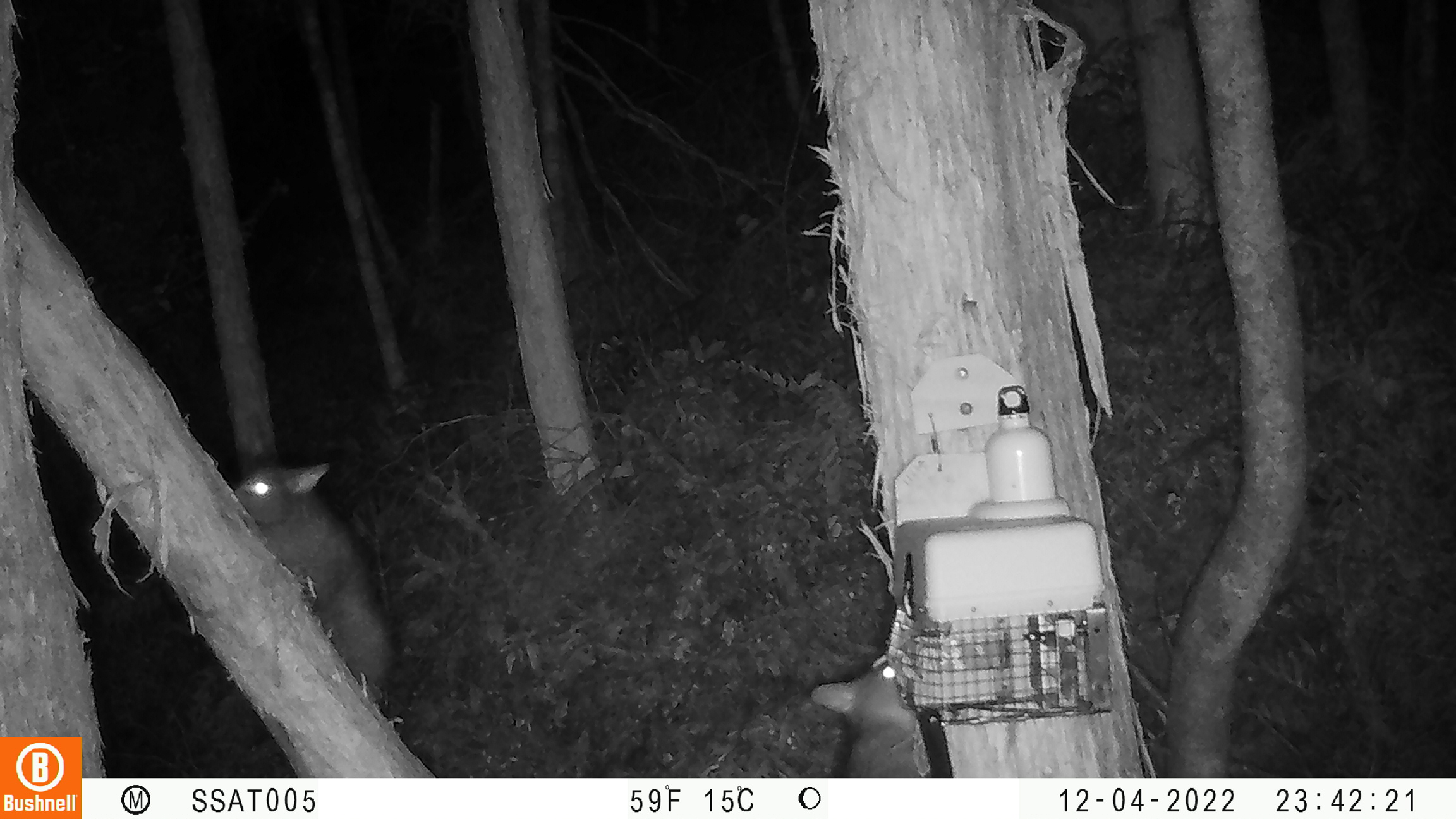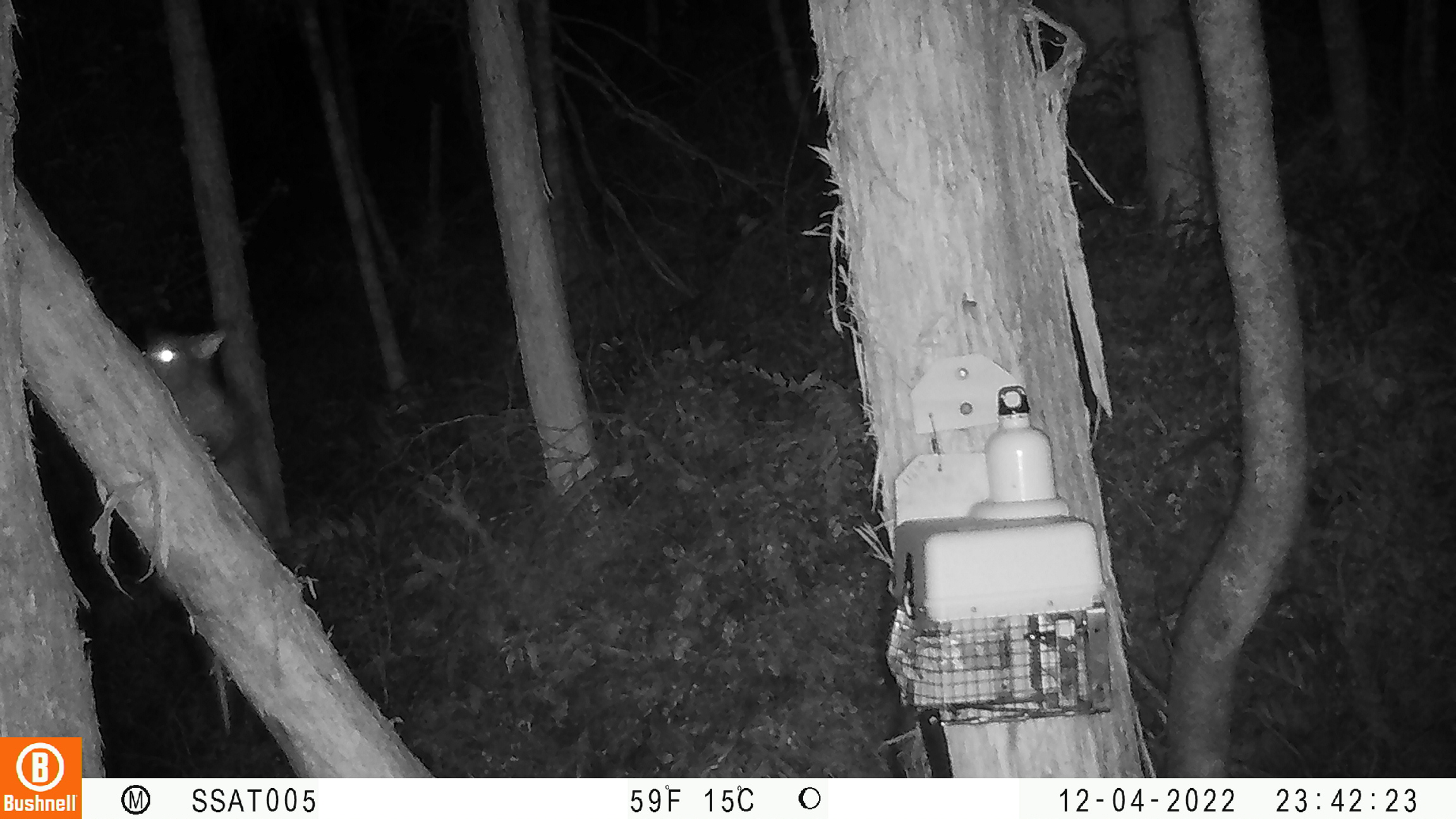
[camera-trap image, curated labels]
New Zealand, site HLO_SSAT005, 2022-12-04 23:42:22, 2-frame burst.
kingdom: Animalia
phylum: Chordata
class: Mammalia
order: Diprotodontia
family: Phalangeridae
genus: Trichosurus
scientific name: Trichosurus vulpecula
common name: common brushtail possum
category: possum